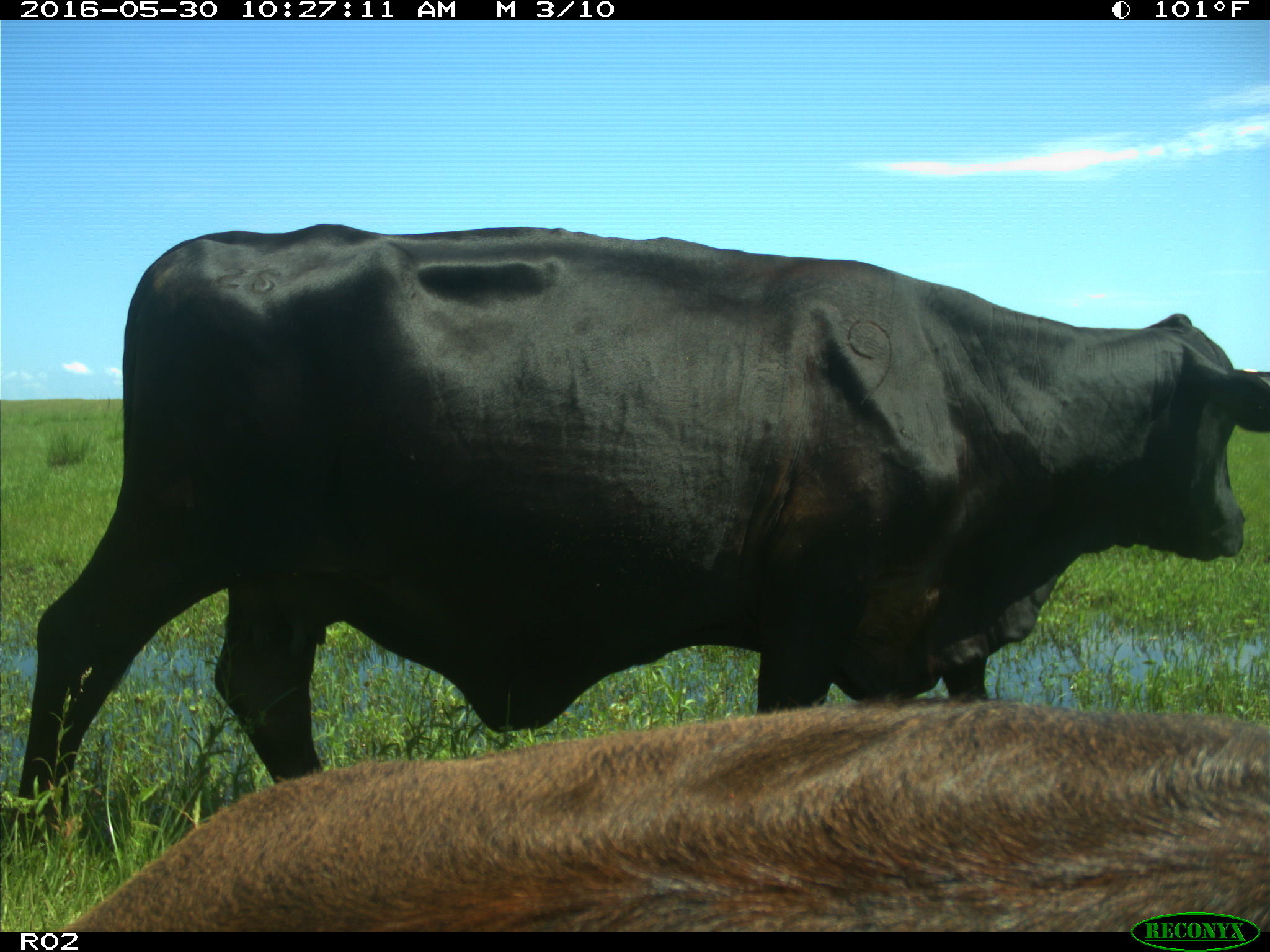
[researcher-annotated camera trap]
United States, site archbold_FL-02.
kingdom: Animalia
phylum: Chordata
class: Mammalia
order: Artiodactyla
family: Bovidae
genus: Bos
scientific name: Bos taurus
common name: domestic cow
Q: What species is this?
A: Bos taurus (domestic cow).